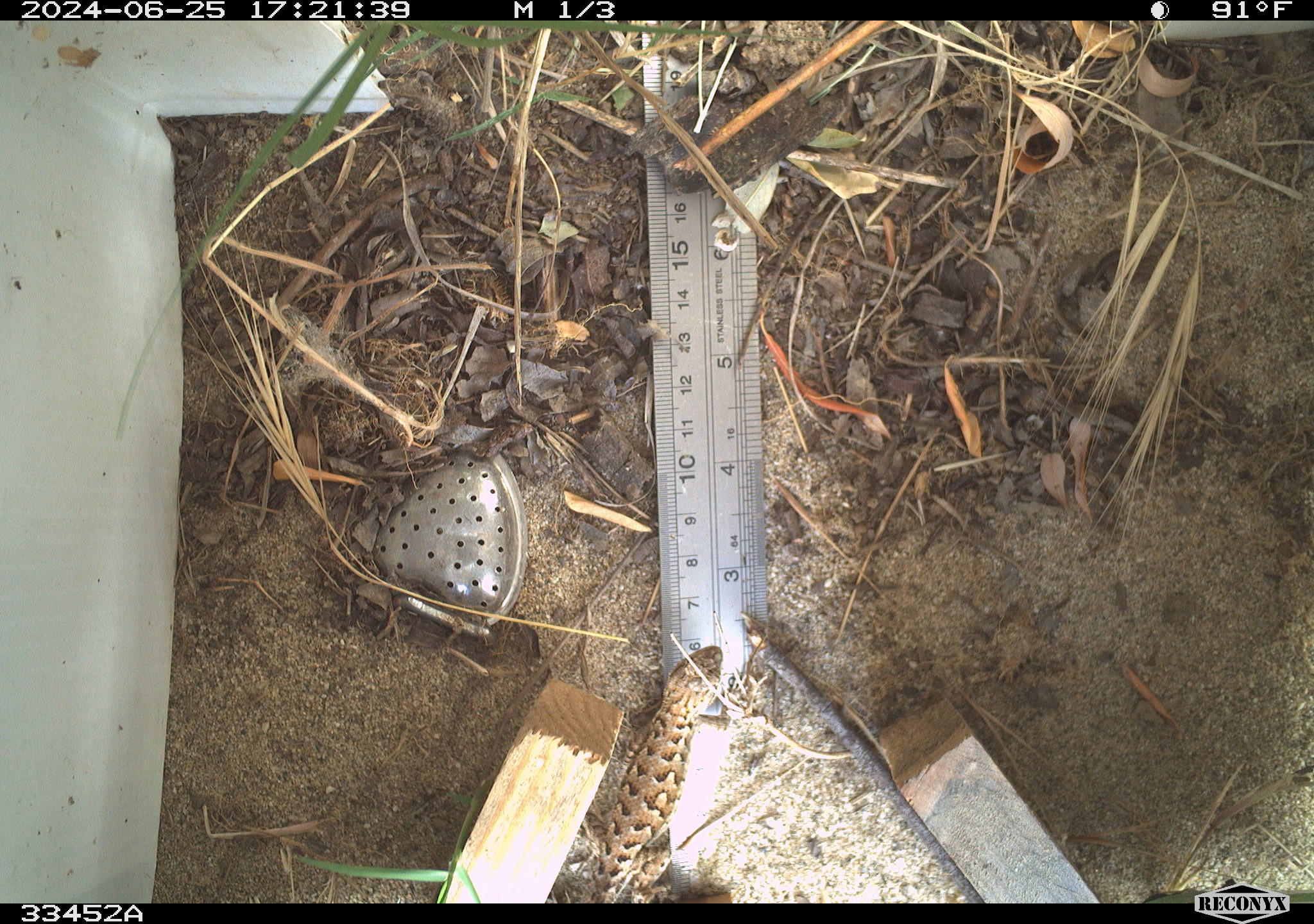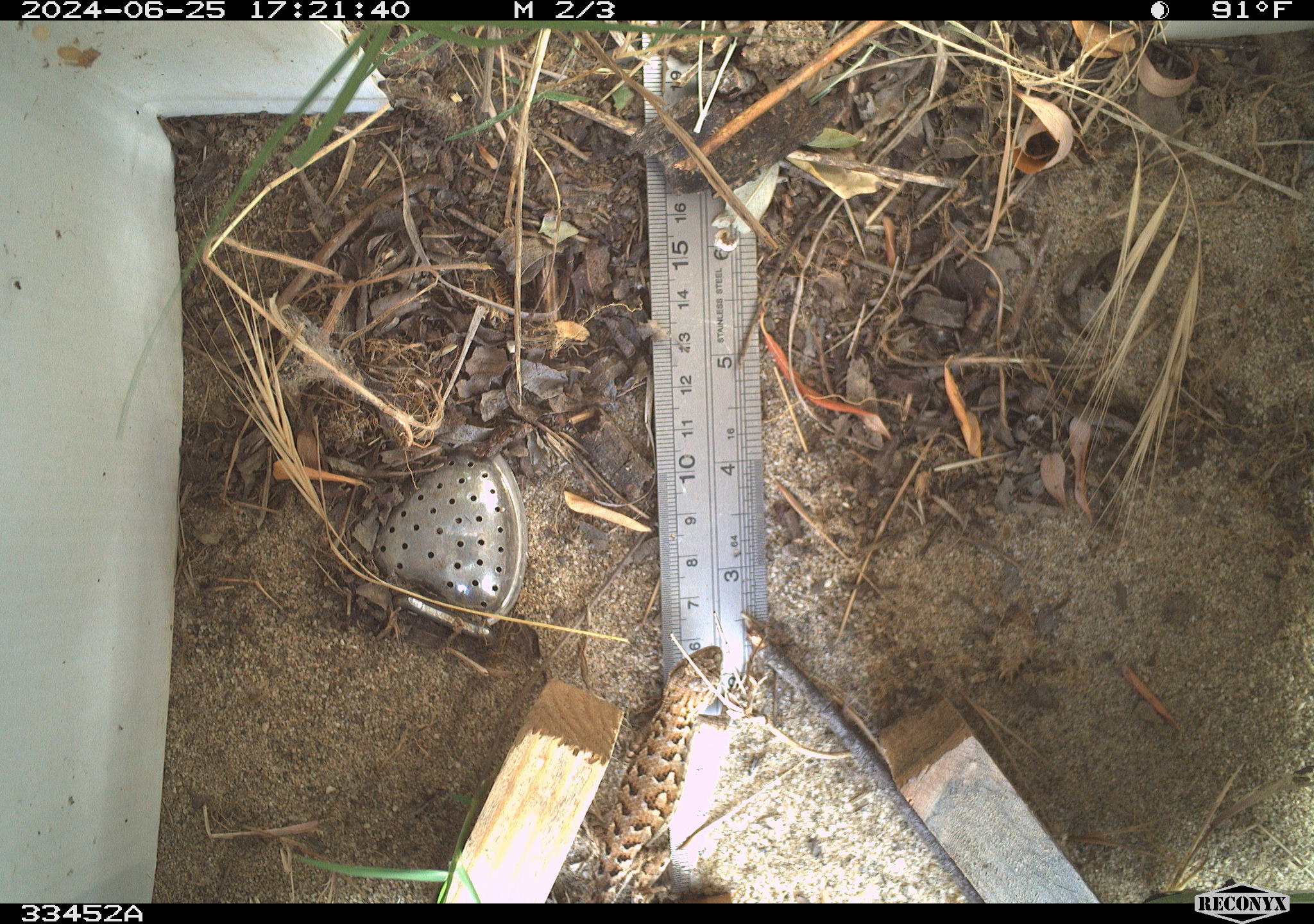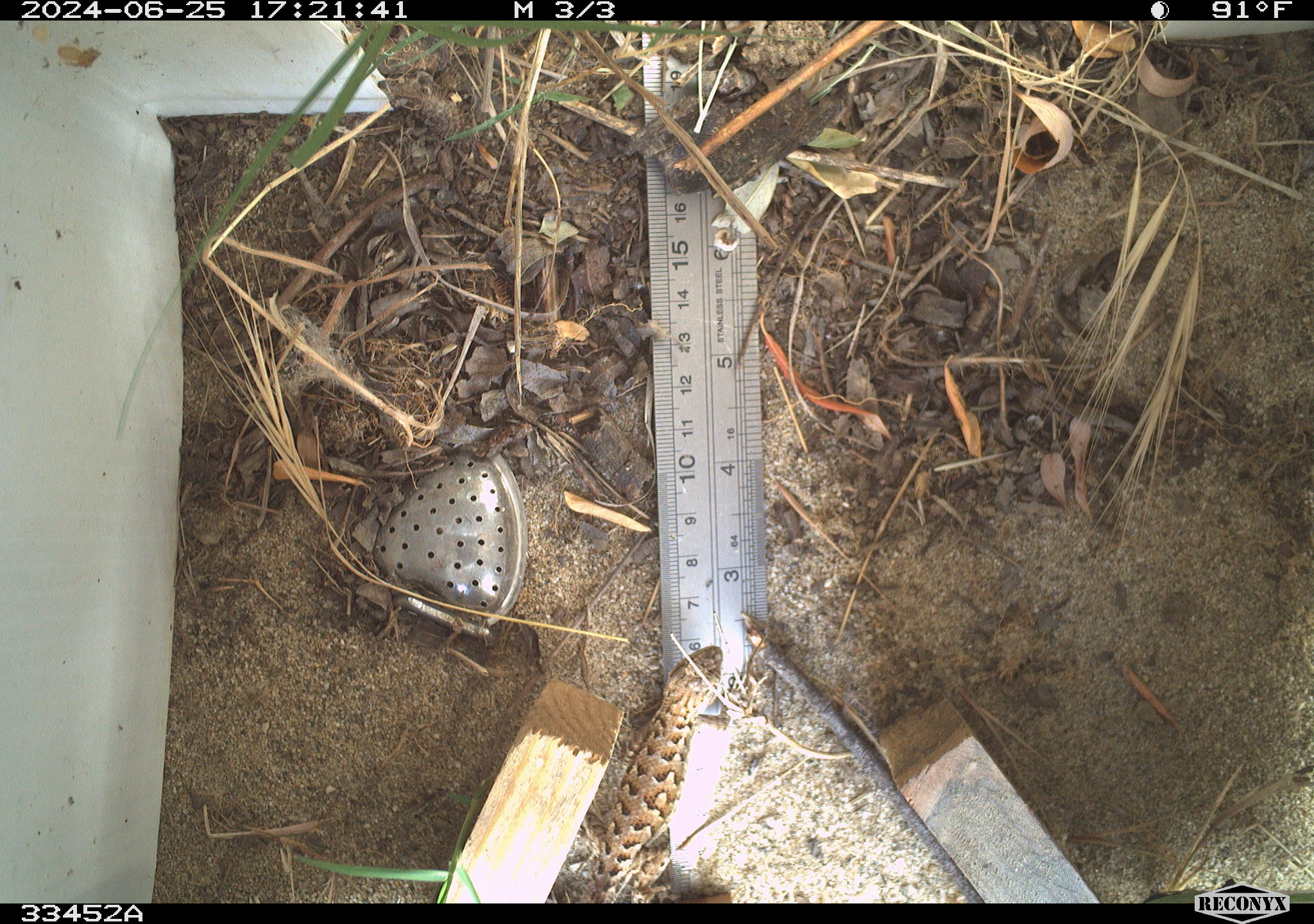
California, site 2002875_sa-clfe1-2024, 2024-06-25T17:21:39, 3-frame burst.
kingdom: Animalia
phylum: Chordata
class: Reptilia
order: Squamata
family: Phrynosomatidae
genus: Sceloporus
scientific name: Sceloporus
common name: spiny lizards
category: sceloporus species